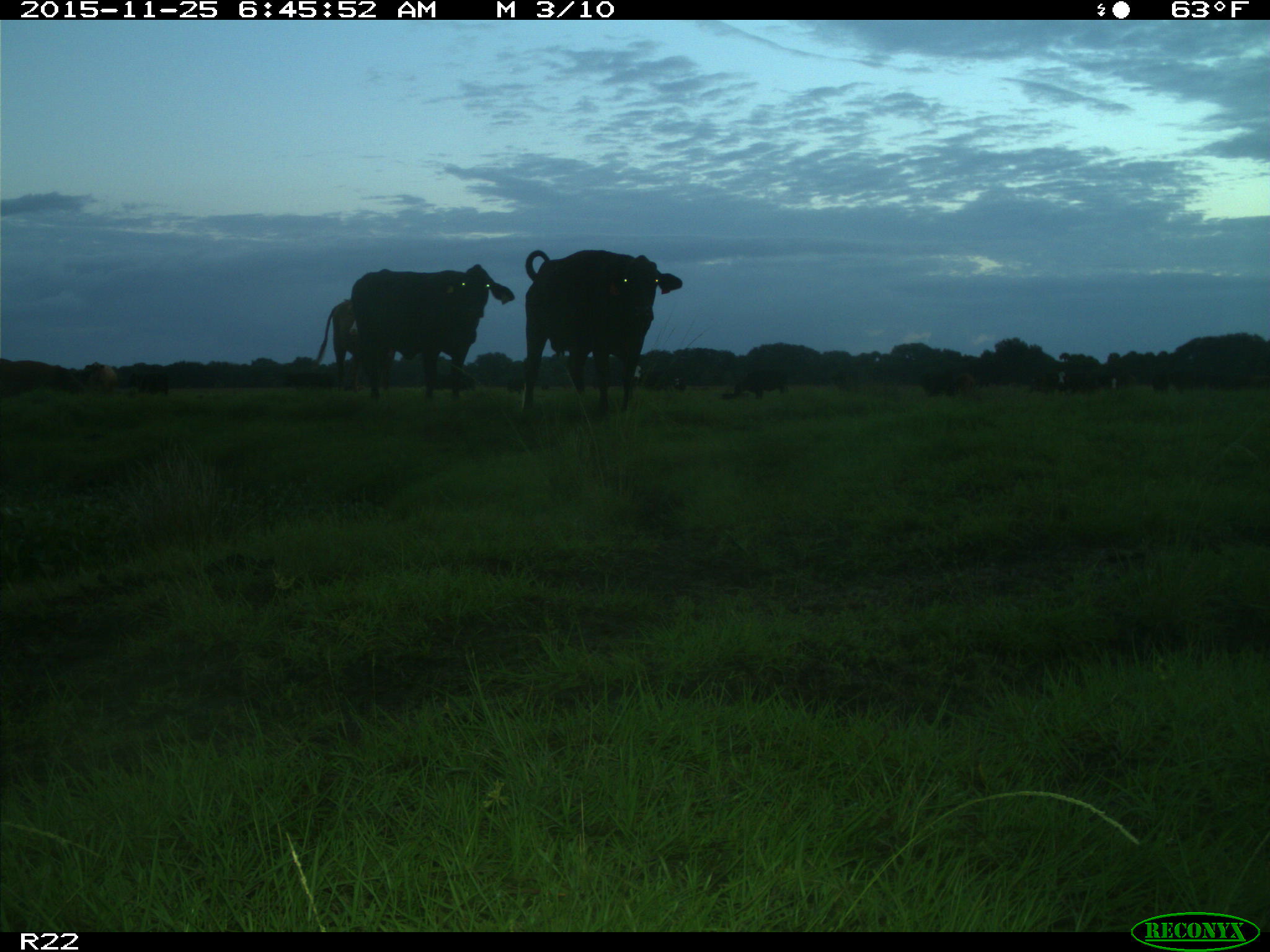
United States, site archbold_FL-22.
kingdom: Animalia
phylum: Chordata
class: Mammalia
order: Artiodactyla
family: Bovidae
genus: Bos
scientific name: Bos taurus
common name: domestic cow